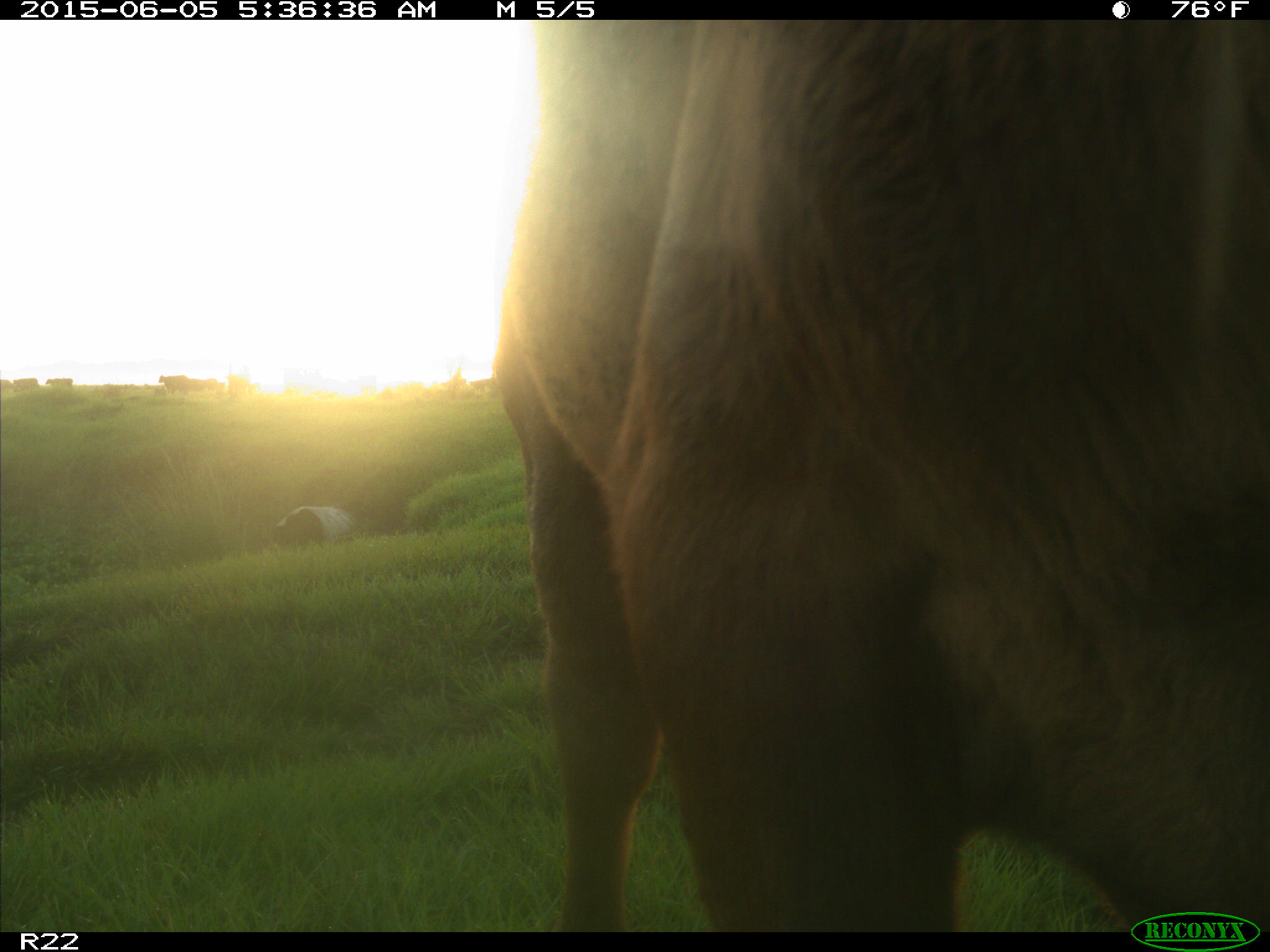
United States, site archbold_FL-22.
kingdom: Animalia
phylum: Chordata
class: Mammalia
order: Artiodactyla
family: Bovidae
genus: Bos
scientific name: Bos taurus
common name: domestic cow